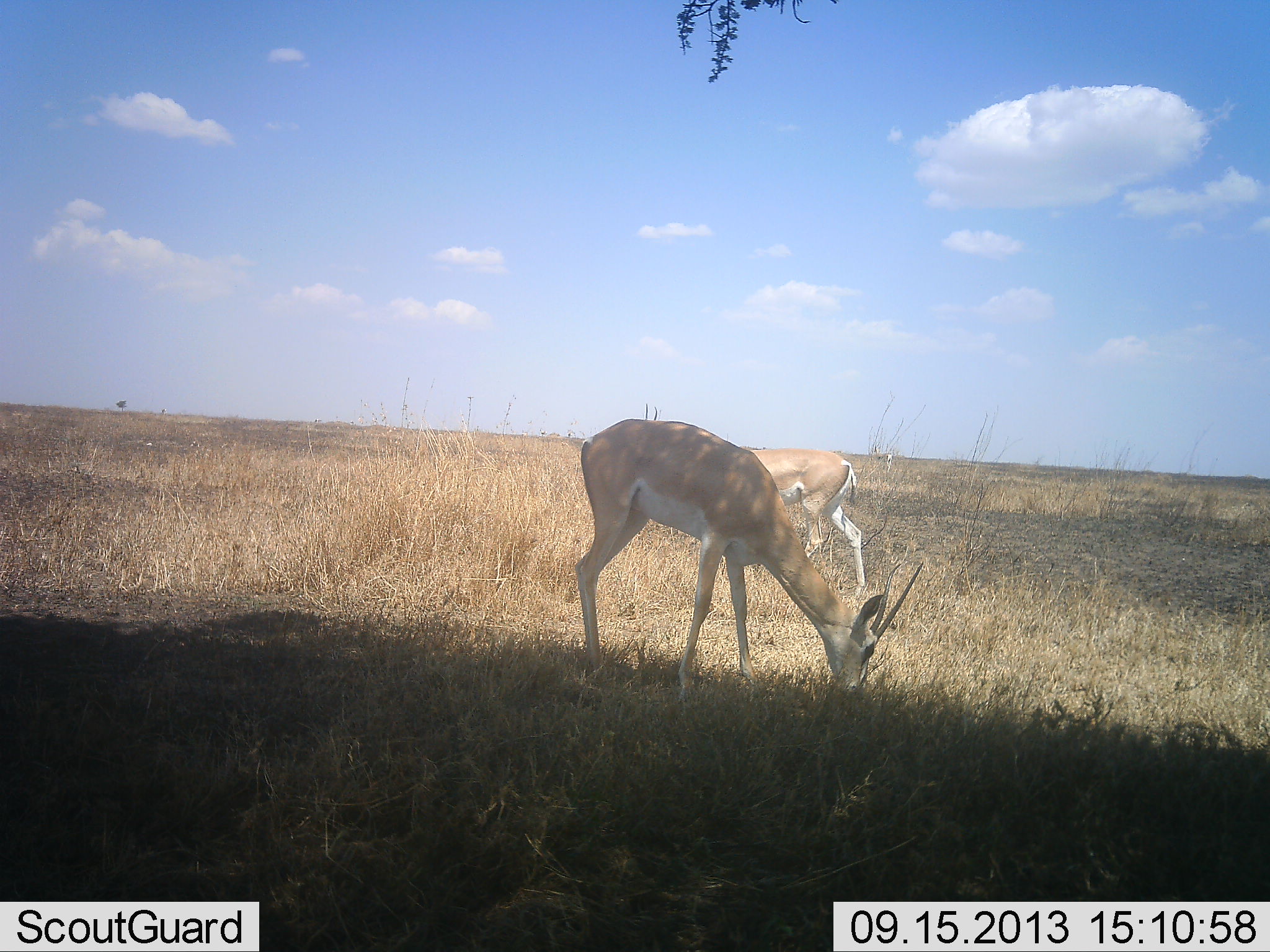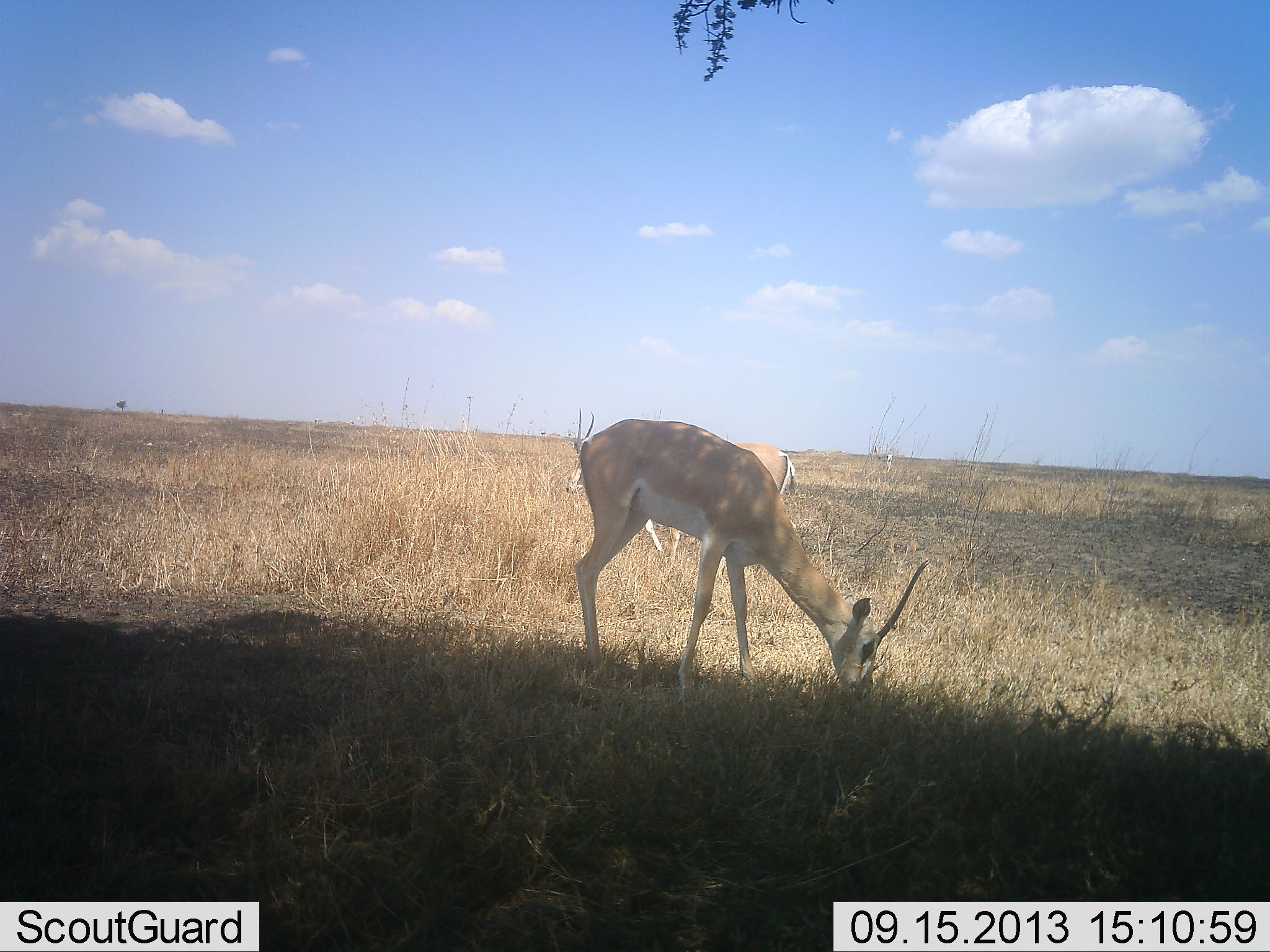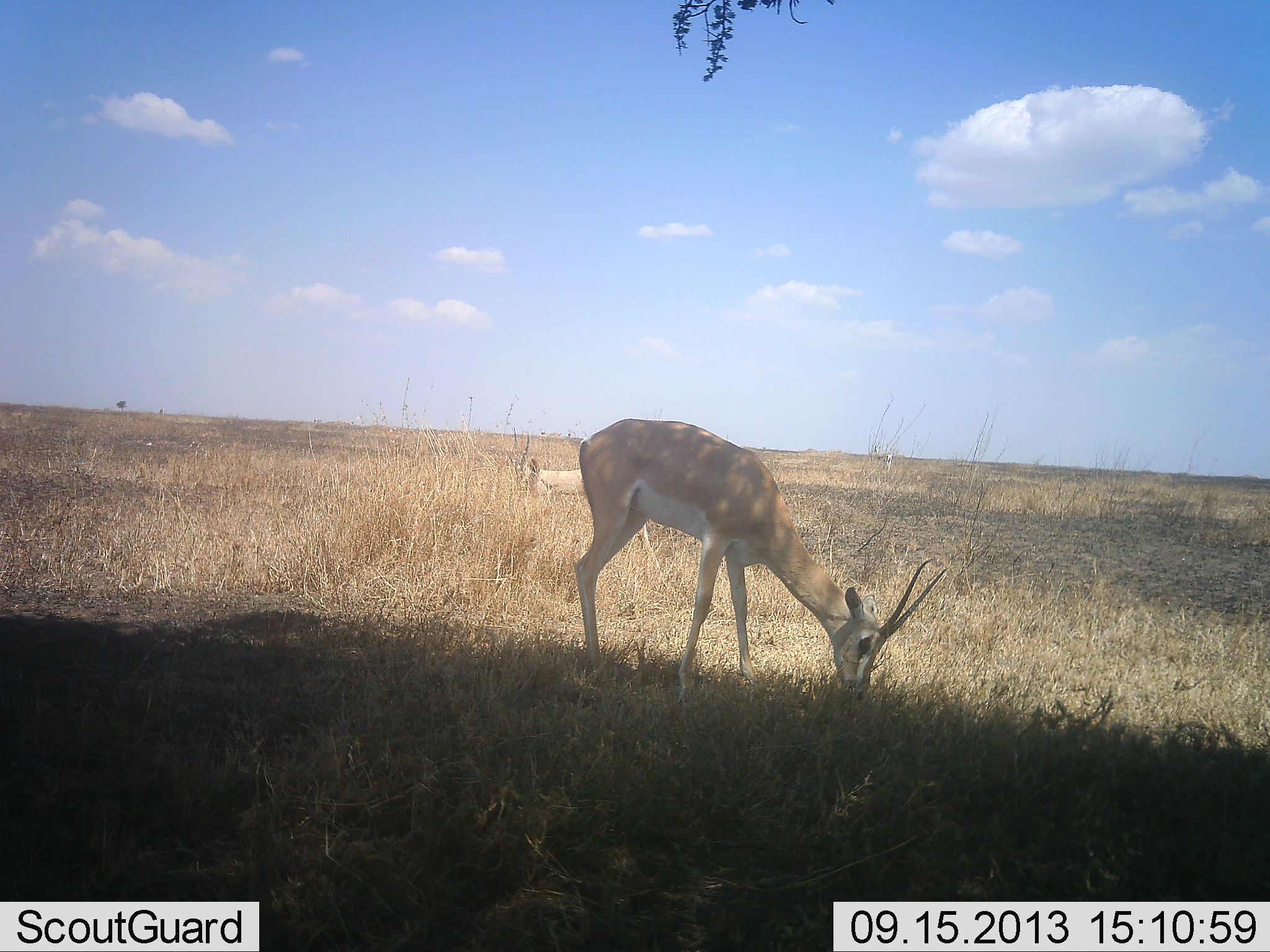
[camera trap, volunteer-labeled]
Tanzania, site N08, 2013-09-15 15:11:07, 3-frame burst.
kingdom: Animalia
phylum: Chordata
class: Mammalia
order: Artiodactyla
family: Bovidae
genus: Nanger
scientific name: Nanger granti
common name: grant's gazelle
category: gazellegrants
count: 2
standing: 50%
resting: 0%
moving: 50%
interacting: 0%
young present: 0%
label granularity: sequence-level